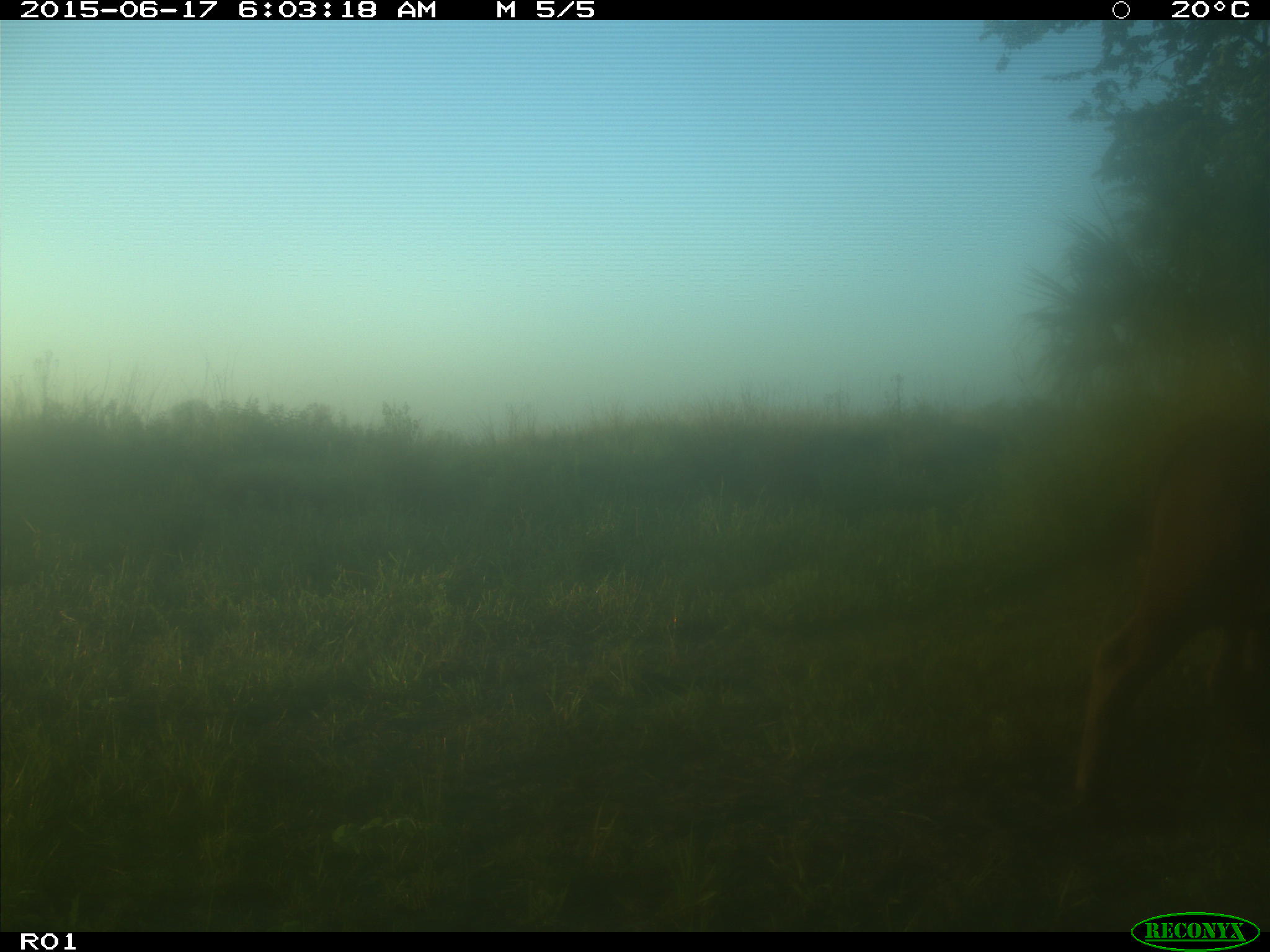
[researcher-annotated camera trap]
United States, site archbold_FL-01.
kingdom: Animalia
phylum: Chordata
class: Mammalia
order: Artiodactyla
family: Bovidae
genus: Bos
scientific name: Bos taurus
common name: domestic cow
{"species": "Bos taurus (domestic cow)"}